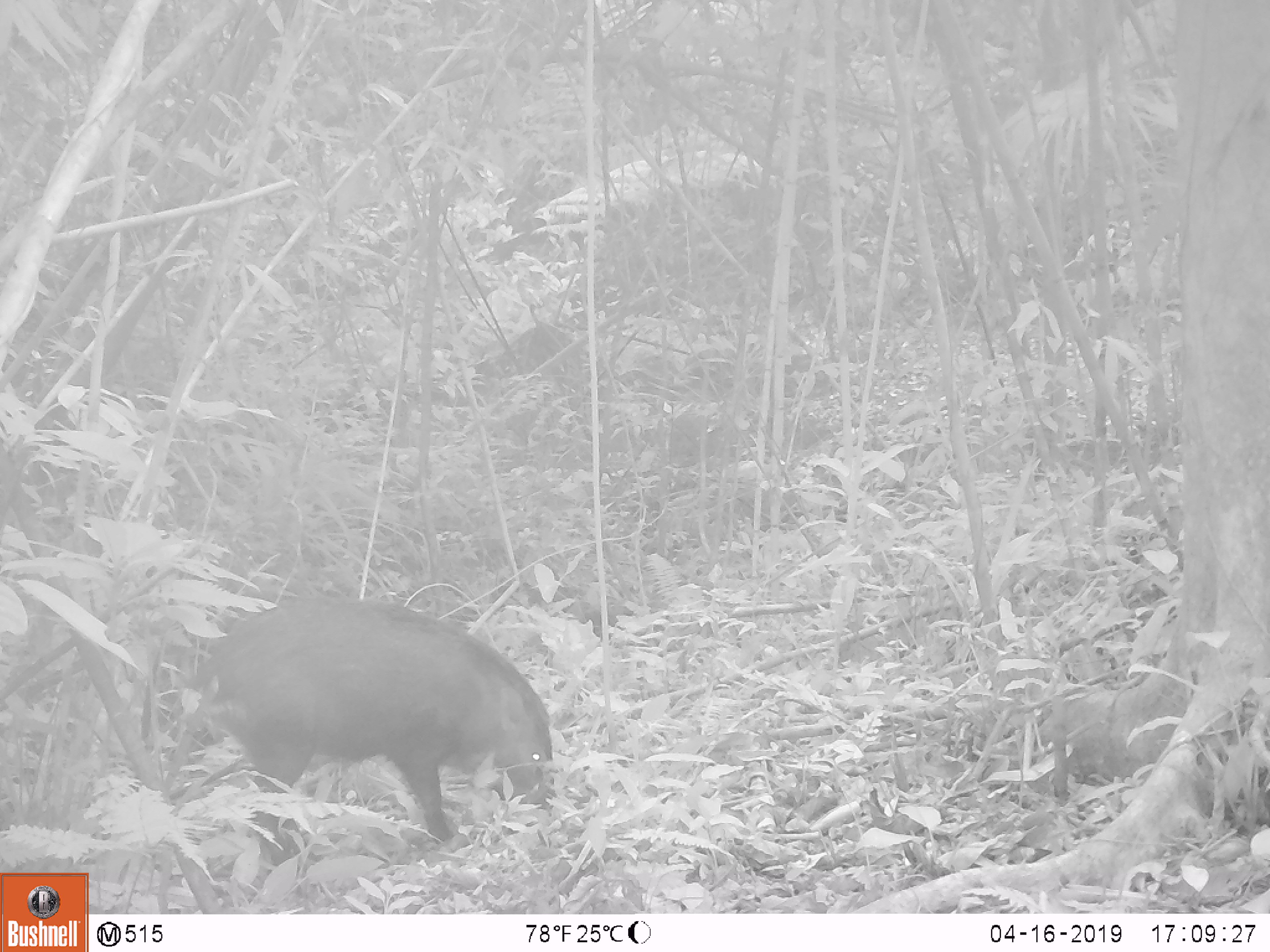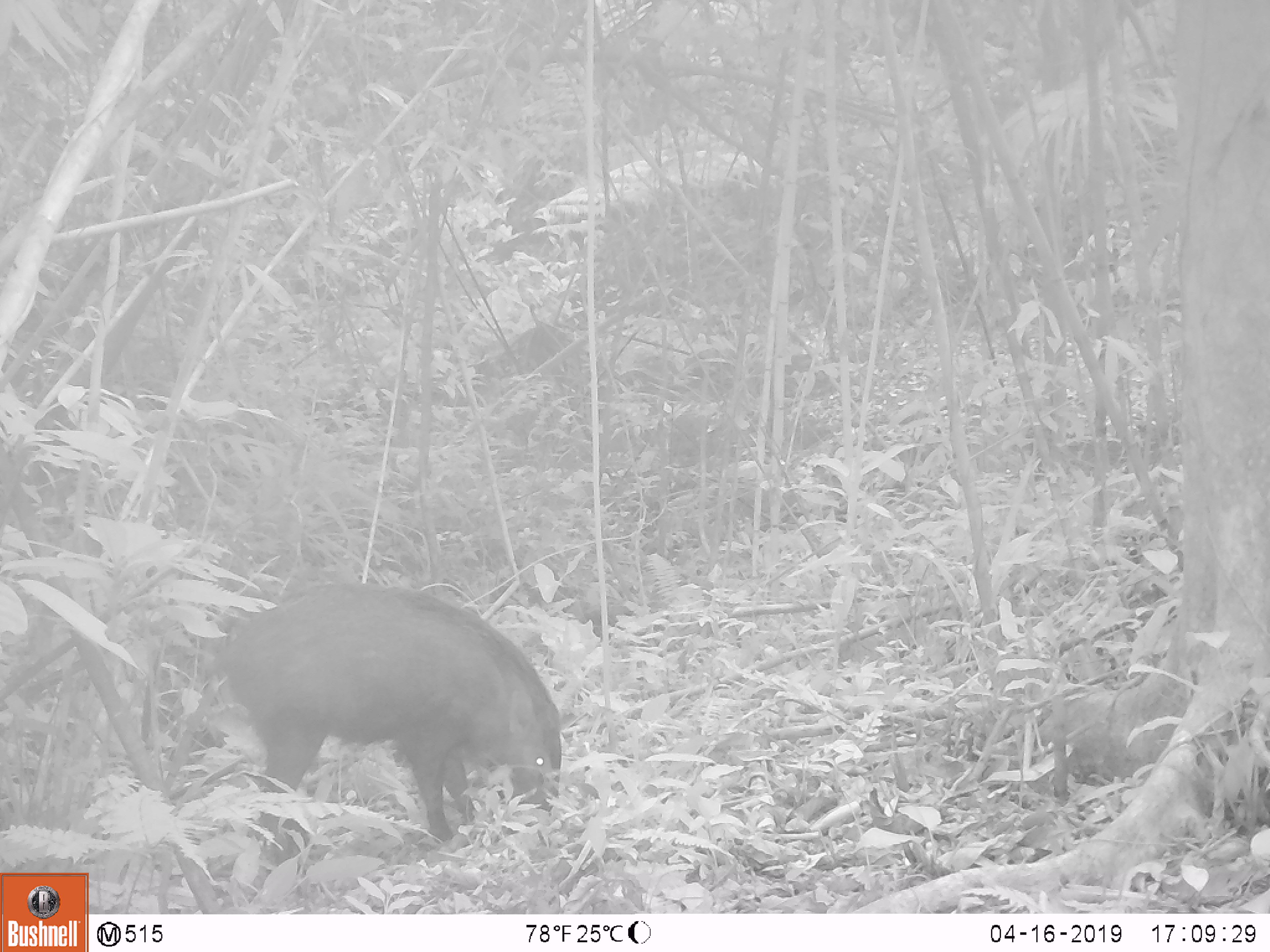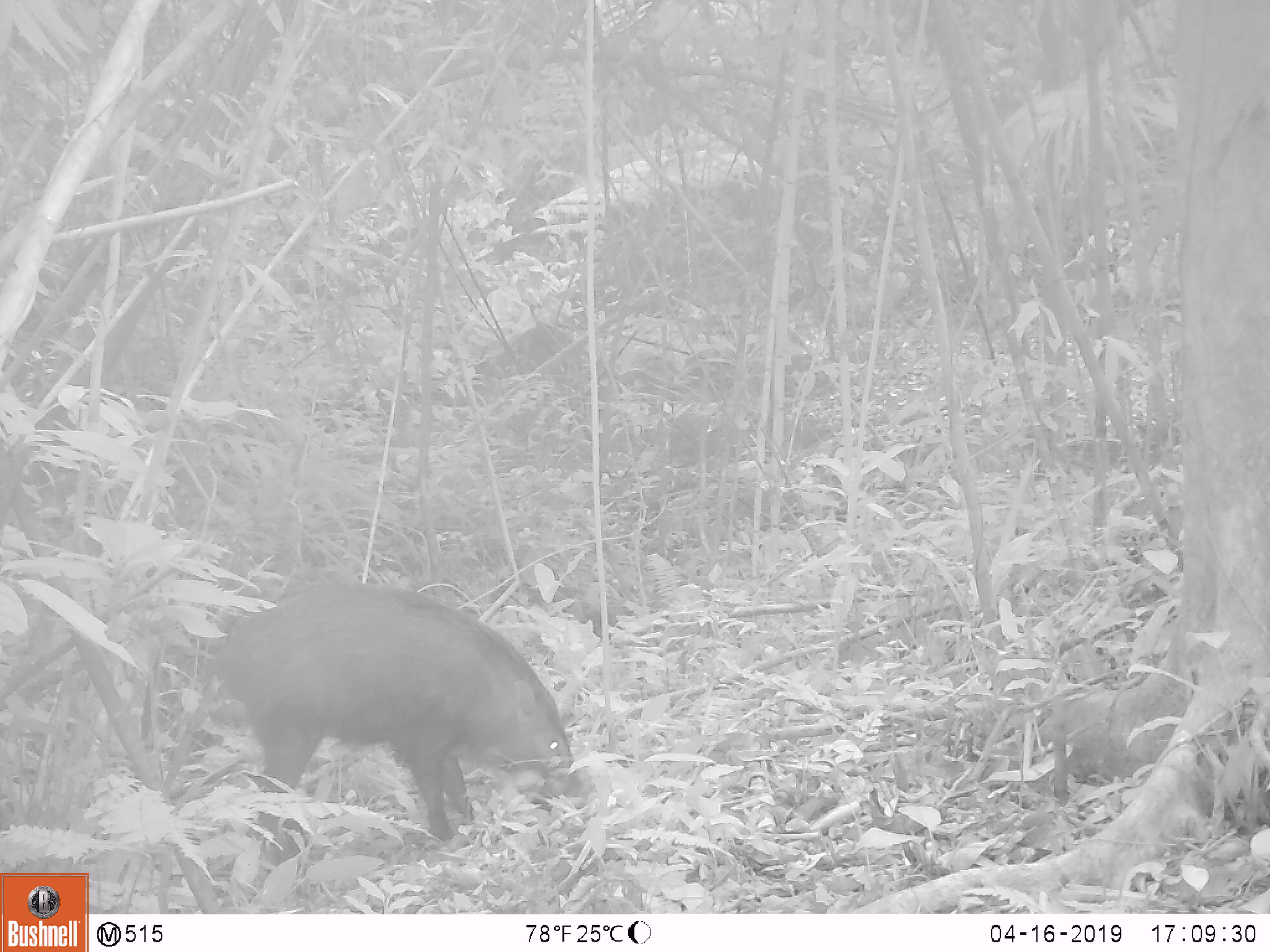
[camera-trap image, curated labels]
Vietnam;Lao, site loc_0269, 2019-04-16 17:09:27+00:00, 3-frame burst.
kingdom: Animalia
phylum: Chordata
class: Mammalia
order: Artiodactyla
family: Suidae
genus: Sus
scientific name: Sus scrofa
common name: eurasian wild pig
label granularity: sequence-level